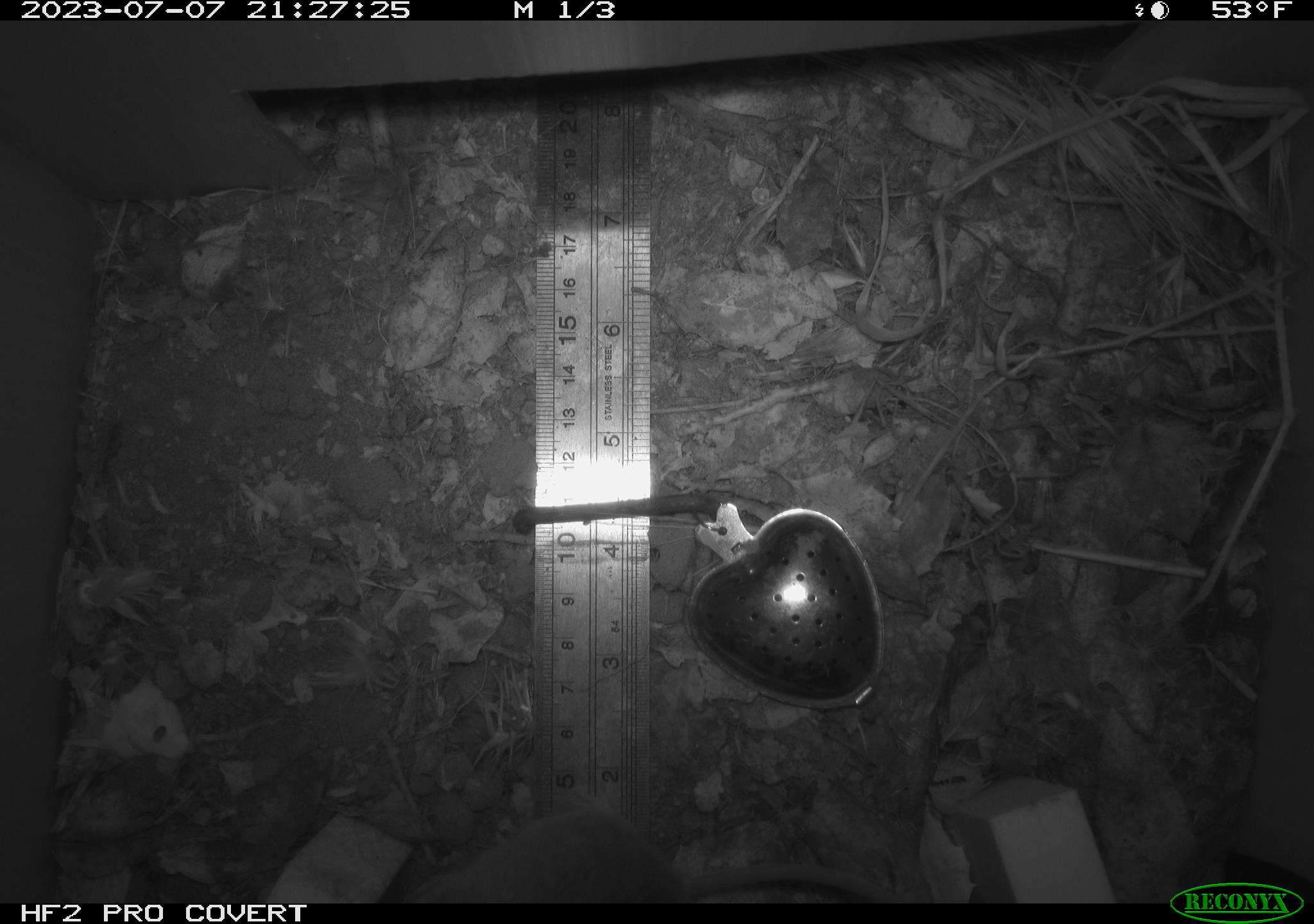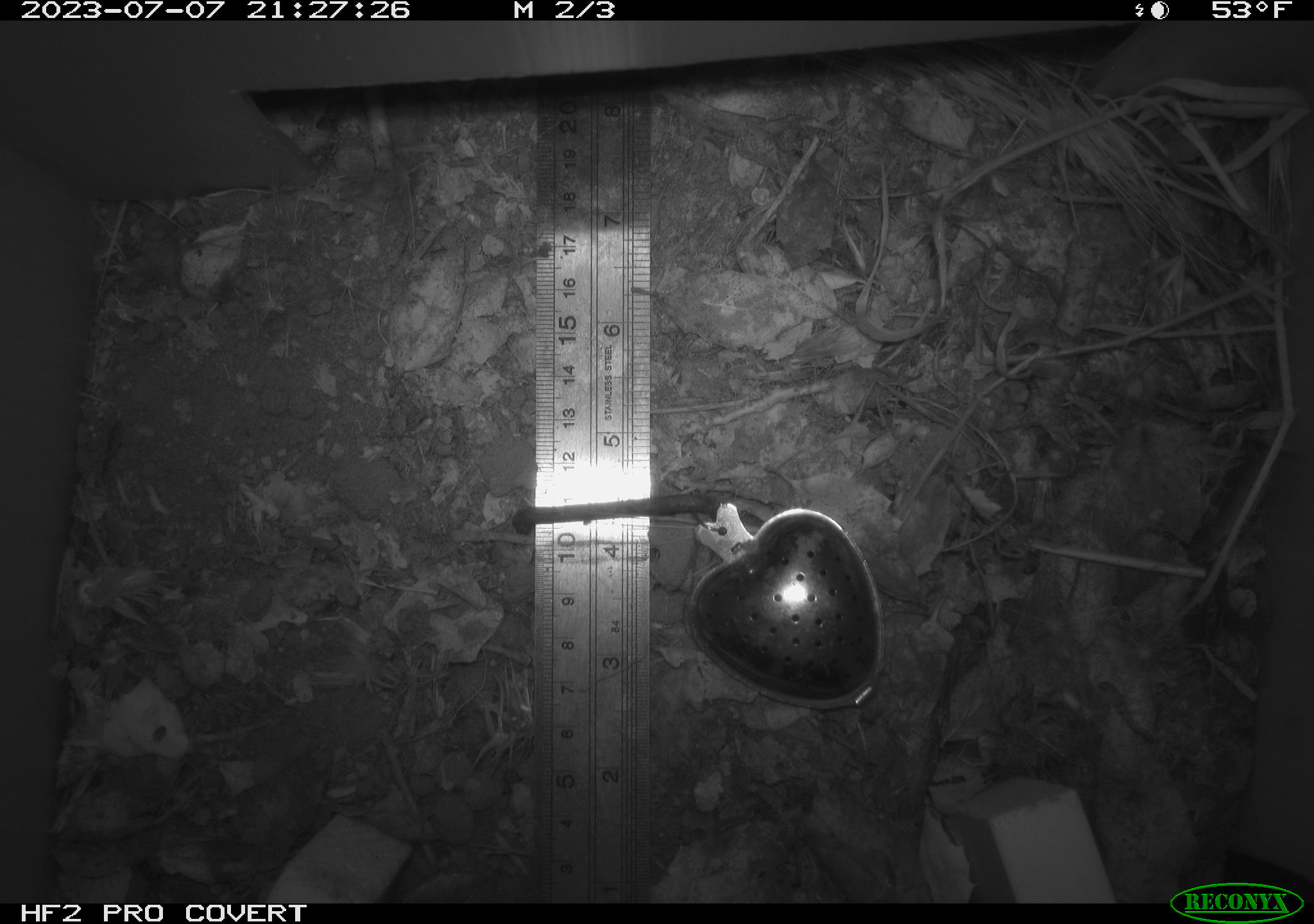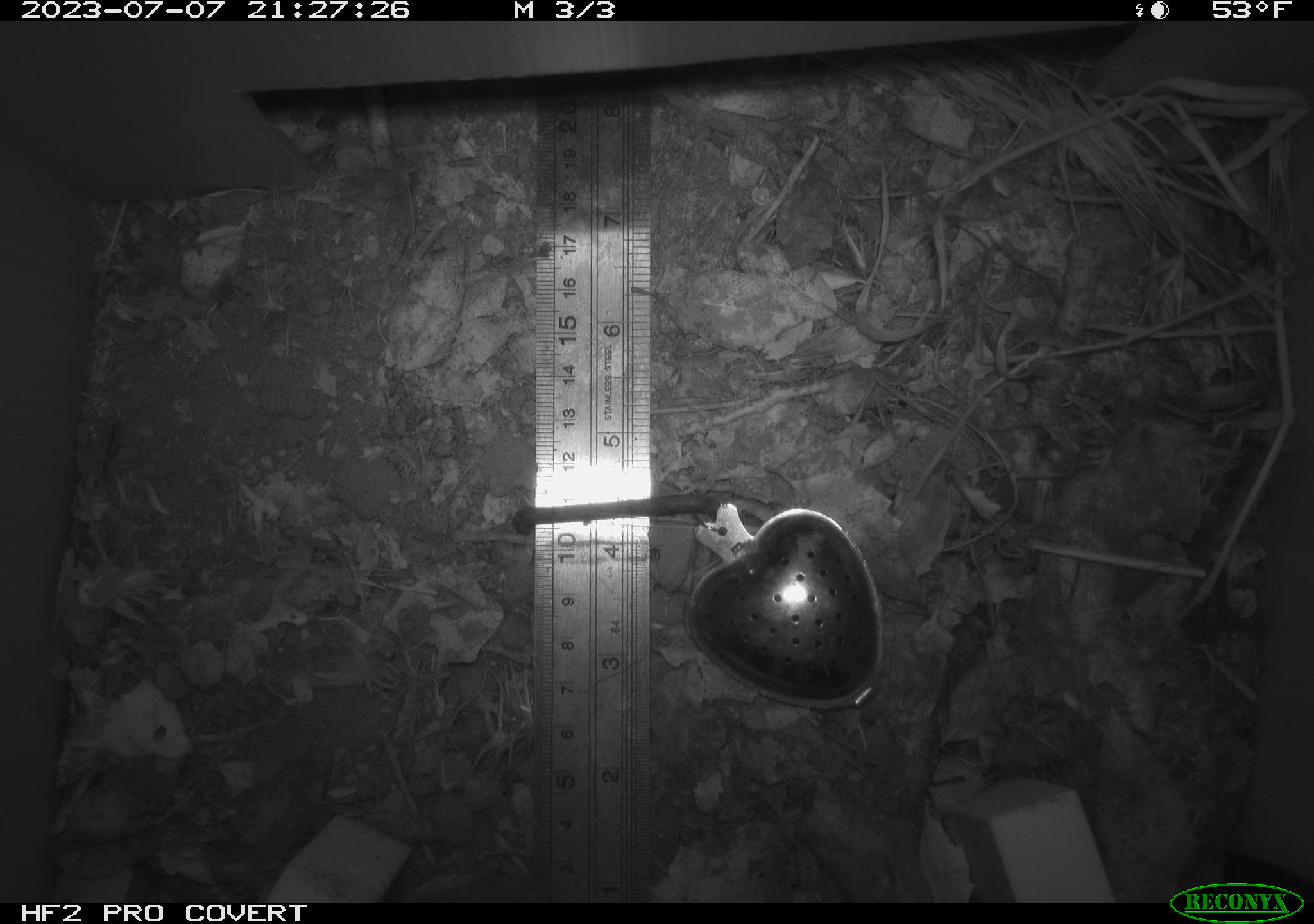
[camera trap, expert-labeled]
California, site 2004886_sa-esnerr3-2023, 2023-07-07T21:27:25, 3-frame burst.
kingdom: Animalia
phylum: Chordata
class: Mammalia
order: Rodentia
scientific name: Rodentia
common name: mouse species